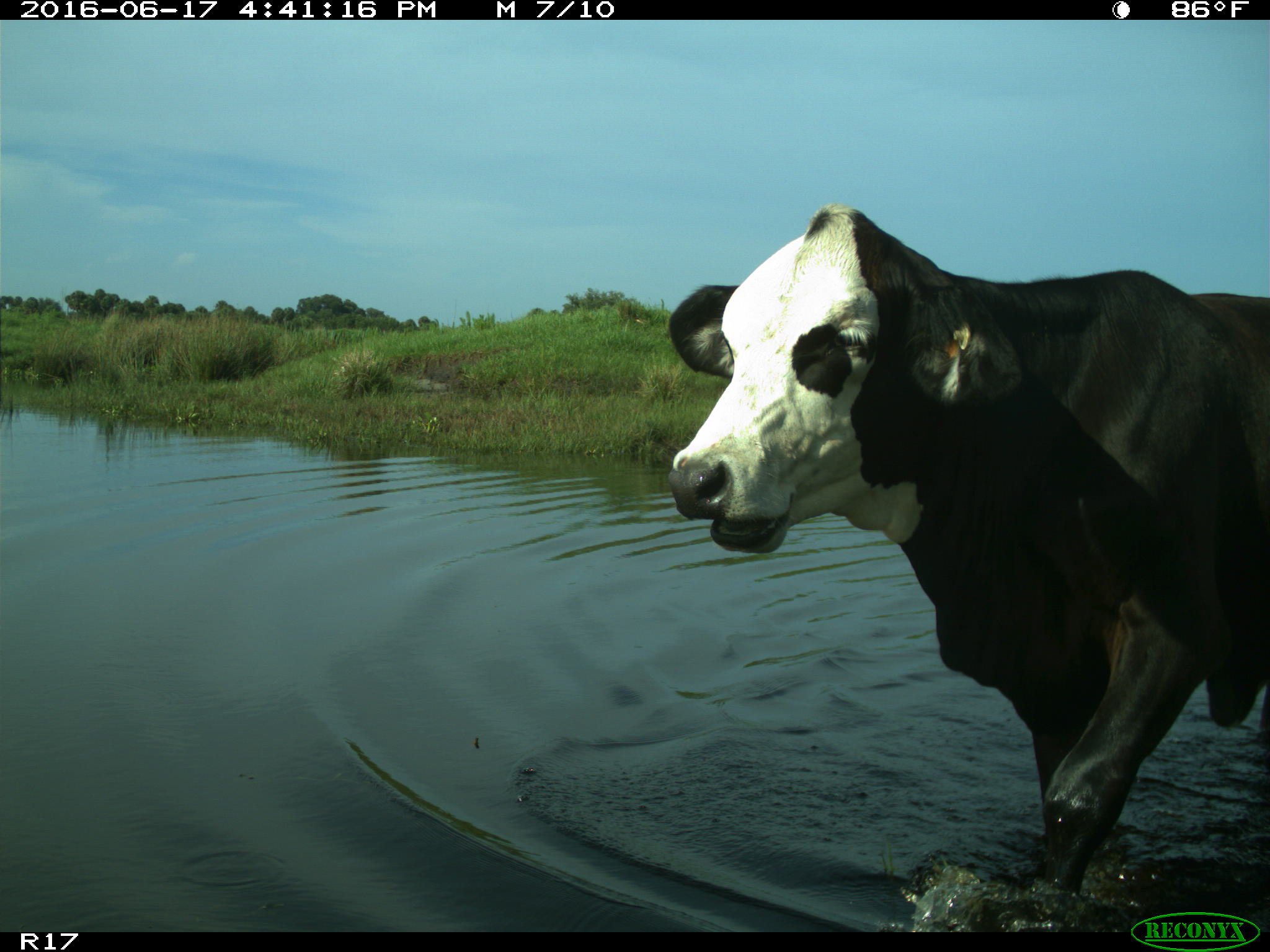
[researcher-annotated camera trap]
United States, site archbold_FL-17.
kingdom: Animalia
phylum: Chordata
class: Mammalia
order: Artiodactyla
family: Bovidae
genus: Bos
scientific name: Bos taurus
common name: domestic cow